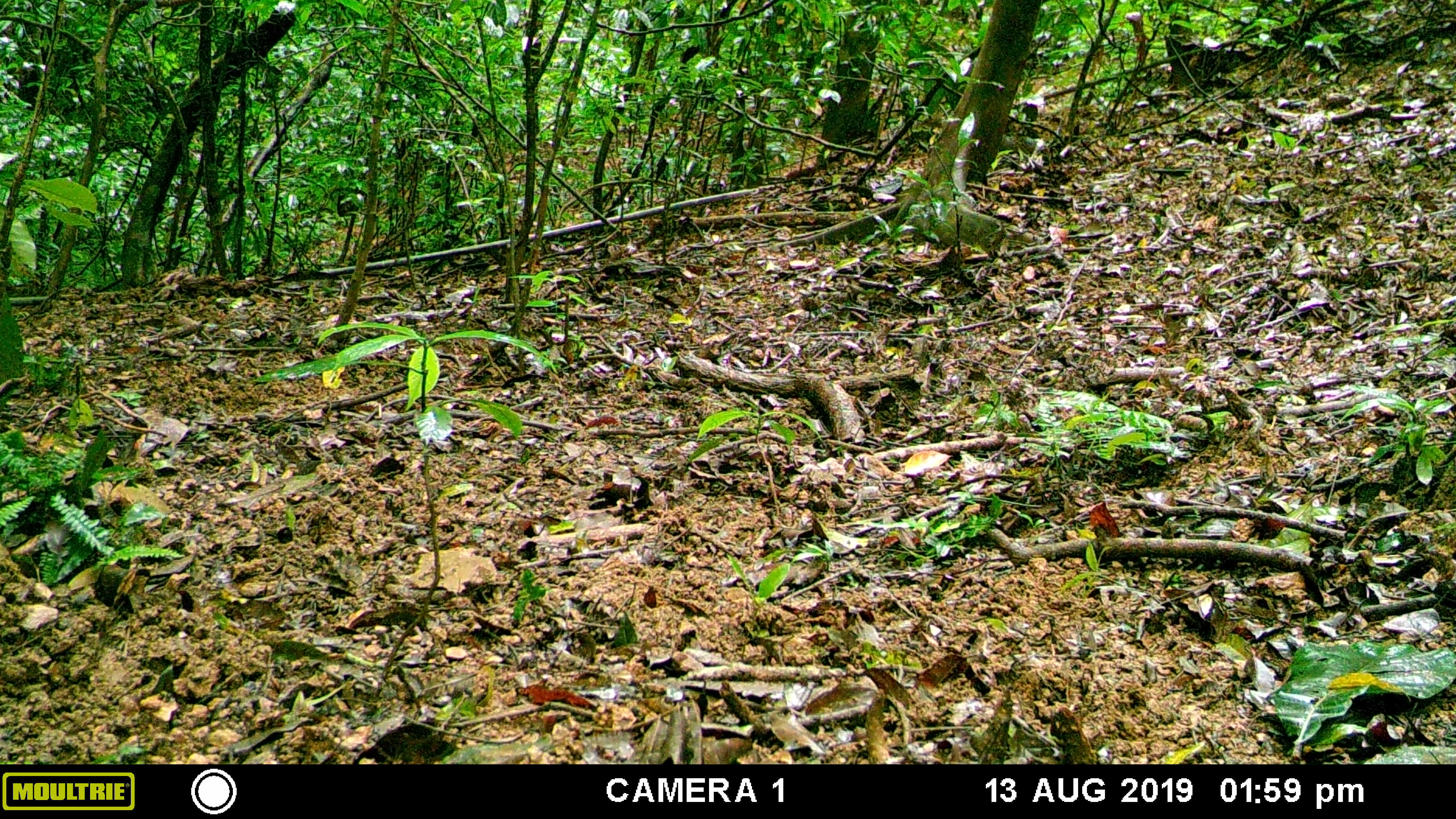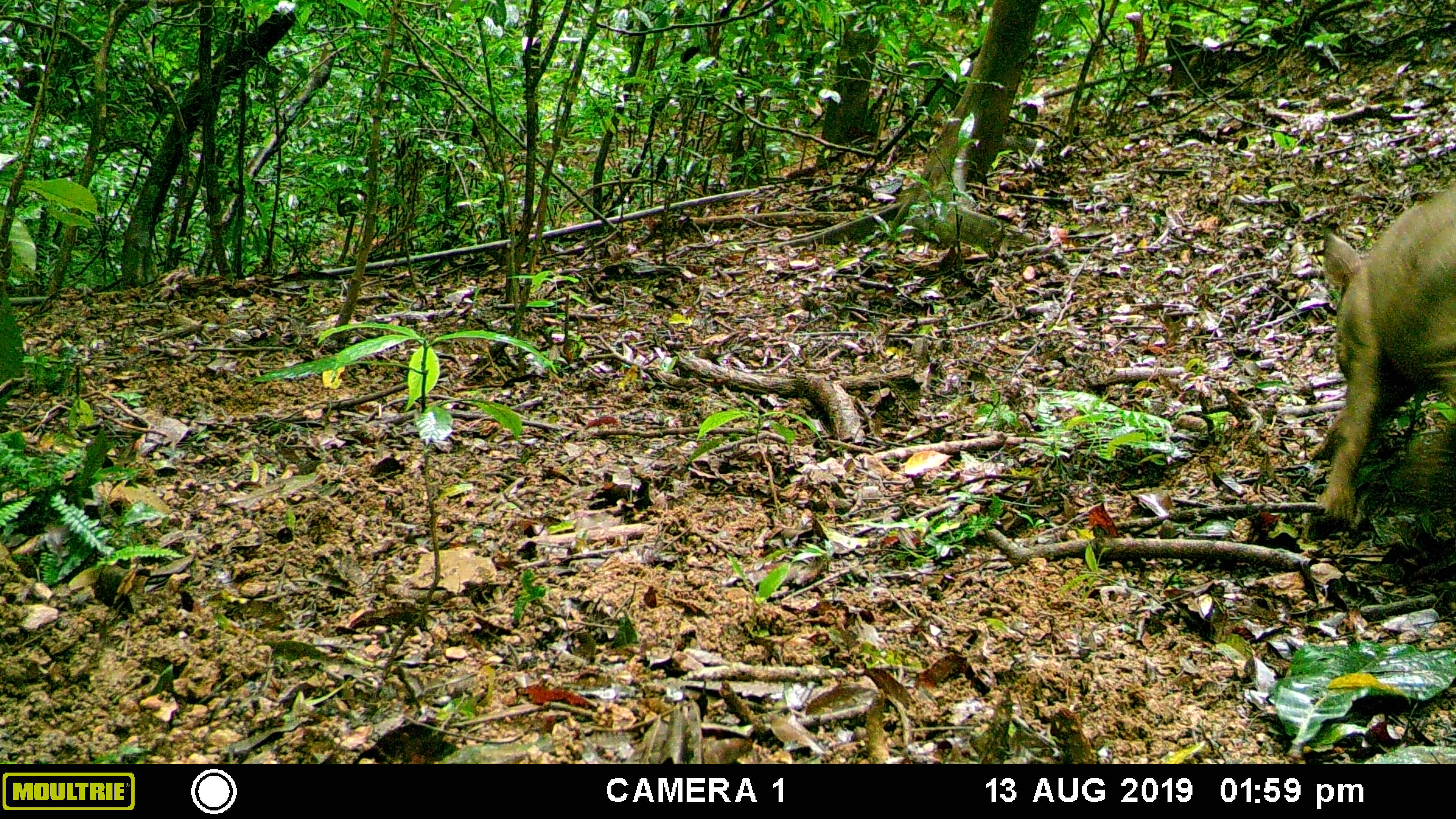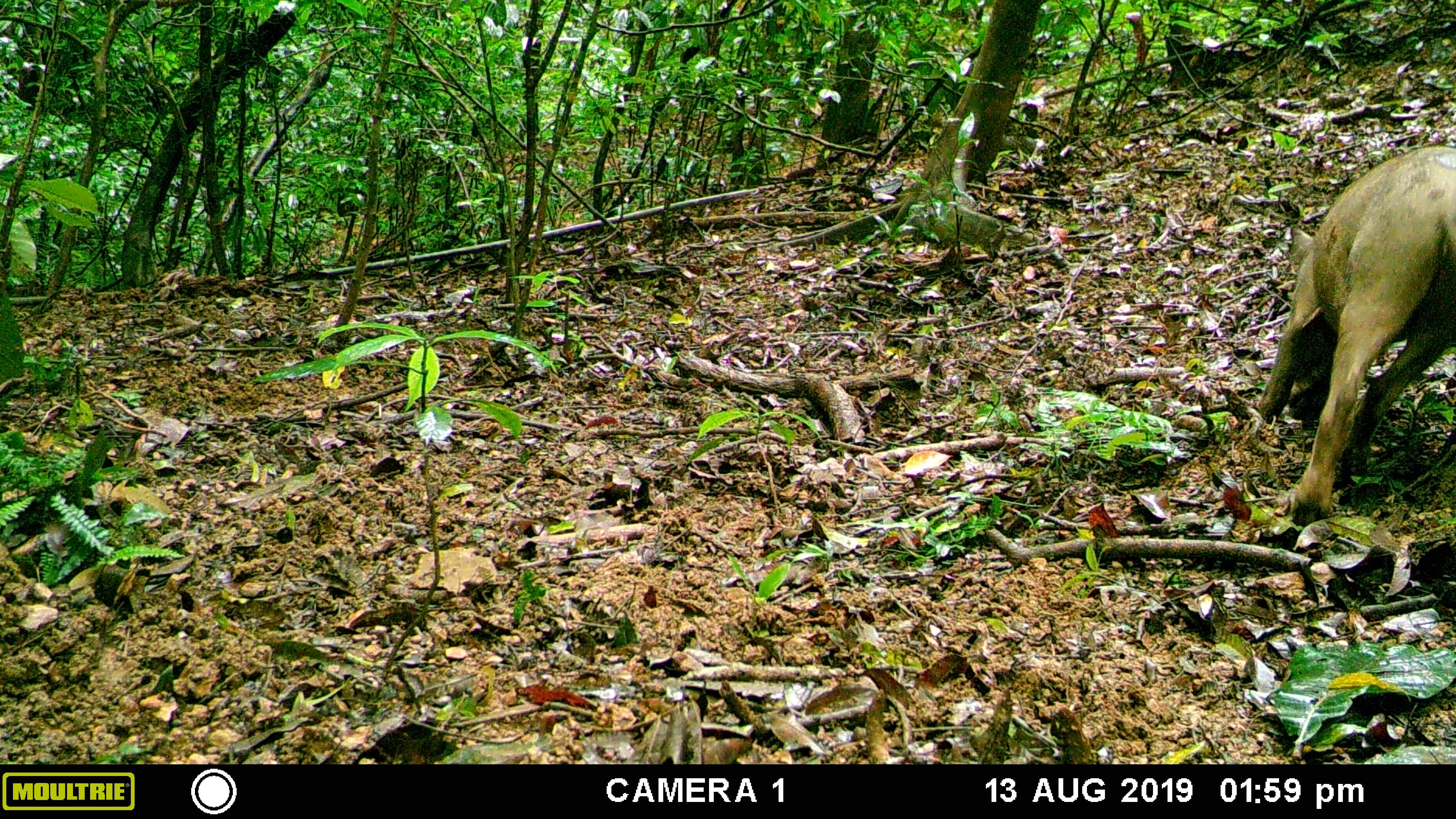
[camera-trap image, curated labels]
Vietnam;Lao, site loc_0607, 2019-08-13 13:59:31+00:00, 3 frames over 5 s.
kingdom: Animalia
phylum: Chordata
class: Mammalia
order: Artiodactyla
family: Suidae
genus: Sus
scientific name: Sus scrofa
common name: eurasian wild pig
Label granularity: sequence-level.